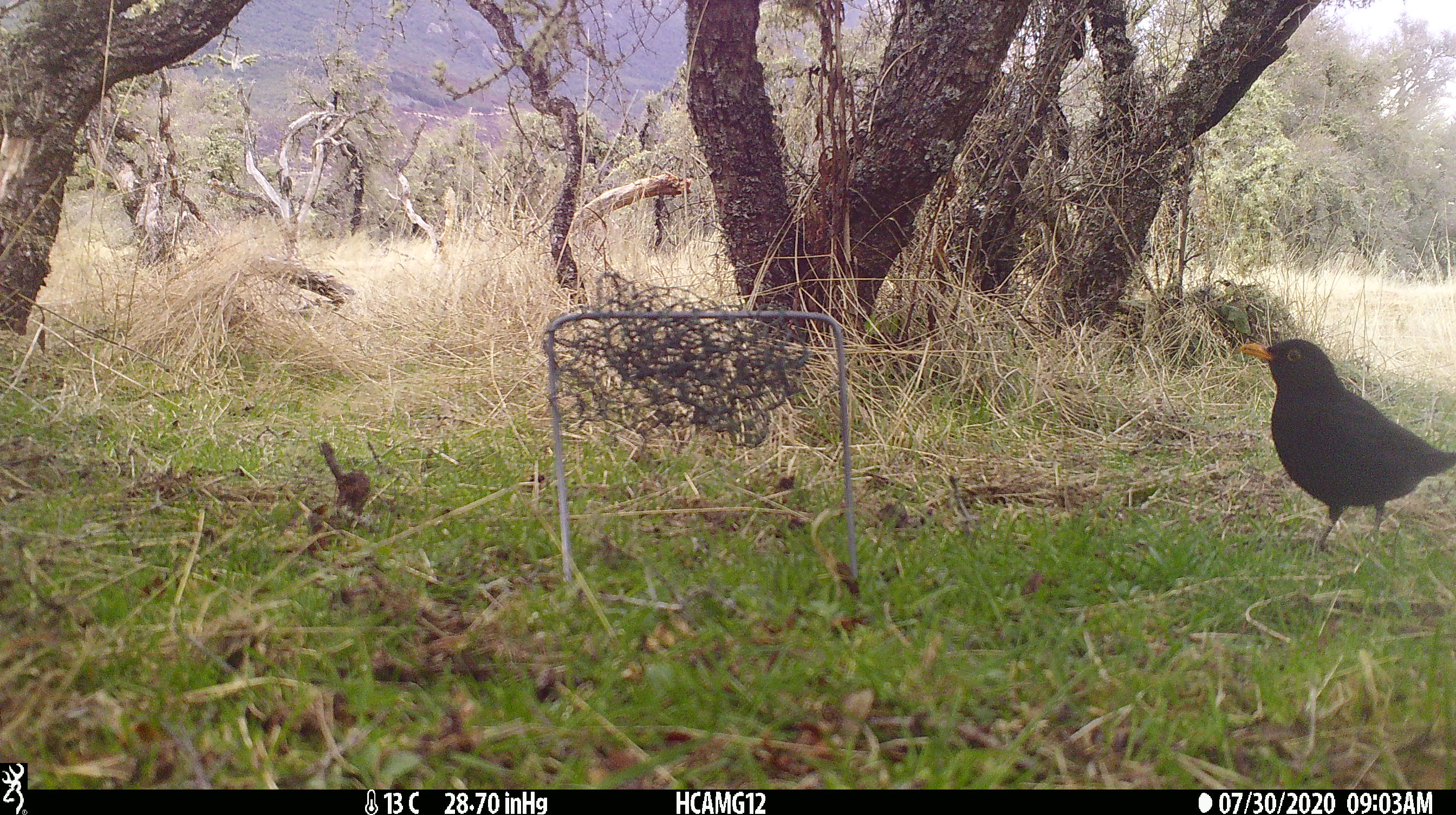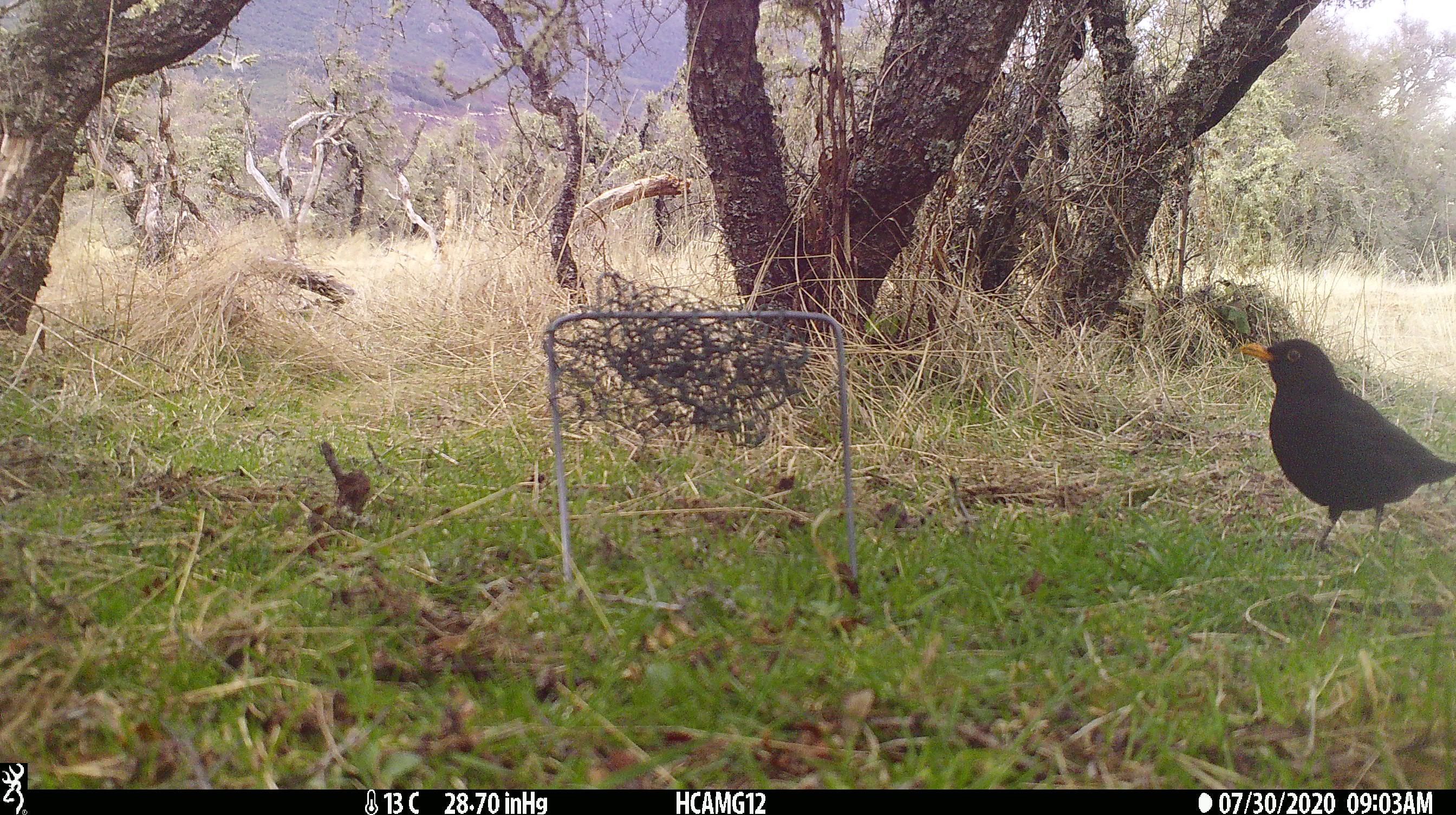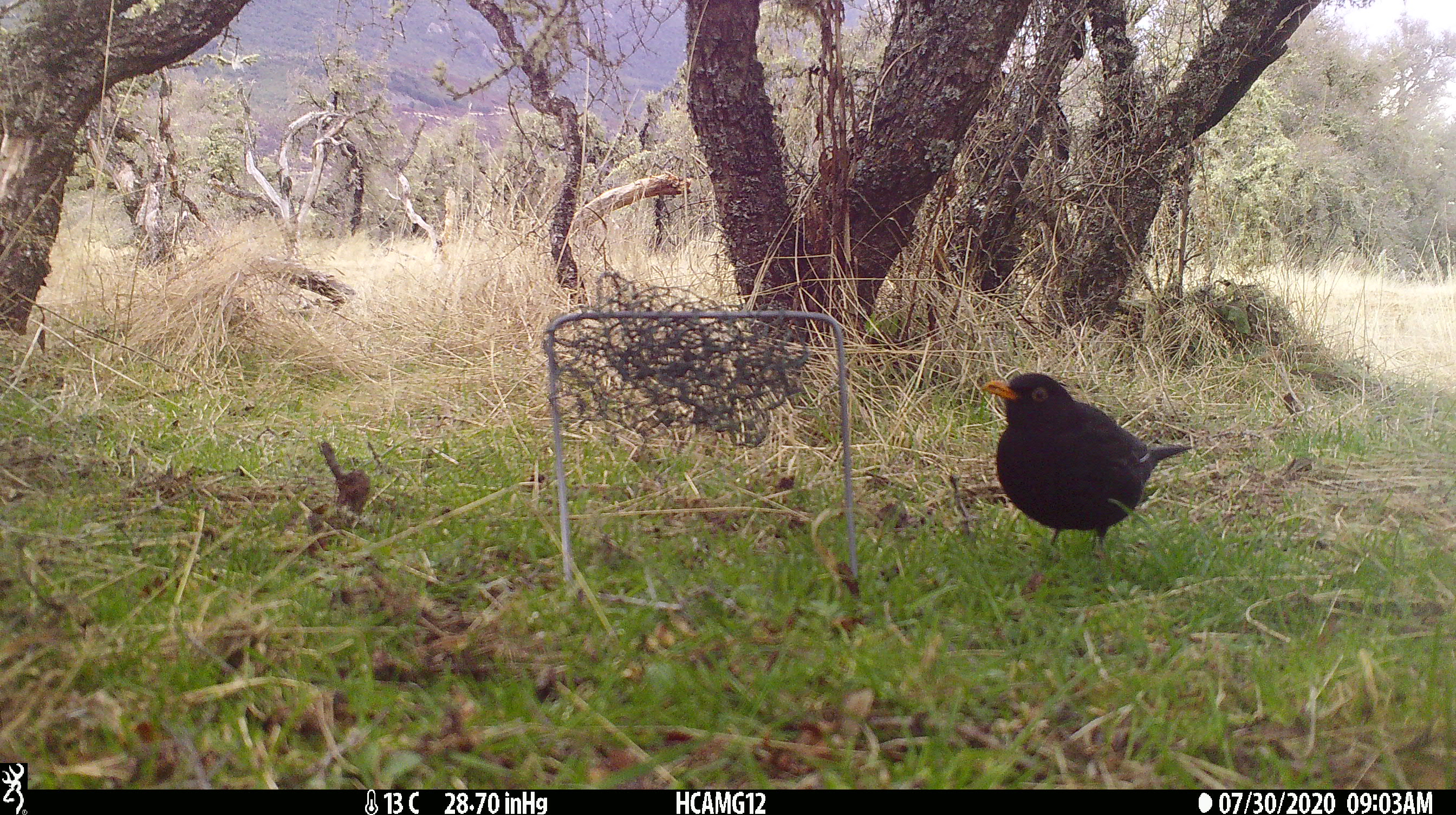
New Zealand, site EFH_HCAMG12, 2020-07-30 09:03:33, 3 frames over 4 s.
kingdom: Animalia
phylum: Chordata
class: Aves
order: Passeriformes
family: Turdidae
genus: Turdus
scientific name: Turdus merula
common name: eurasian blackbird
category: blackbird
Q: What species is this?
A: Blackbird (eurasian blackbird) (Turdus merula).